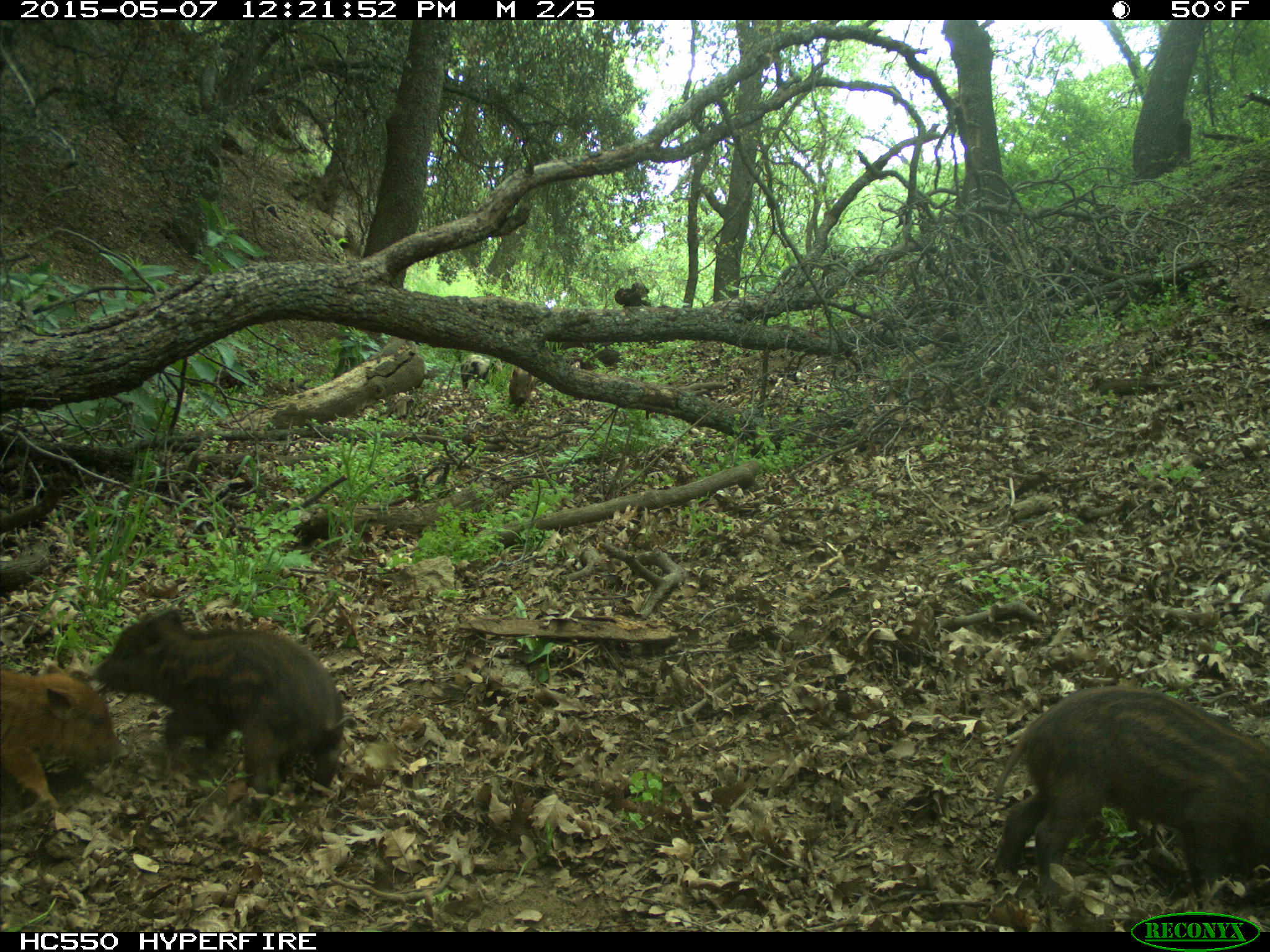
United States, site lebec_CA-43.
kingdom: Animalia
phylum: Chordata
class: Mammalia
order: Artiodactyla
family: Suidae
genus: Sus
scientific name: Sus scrofa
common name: wild boar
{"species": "Sus scrofa (wild boar)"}